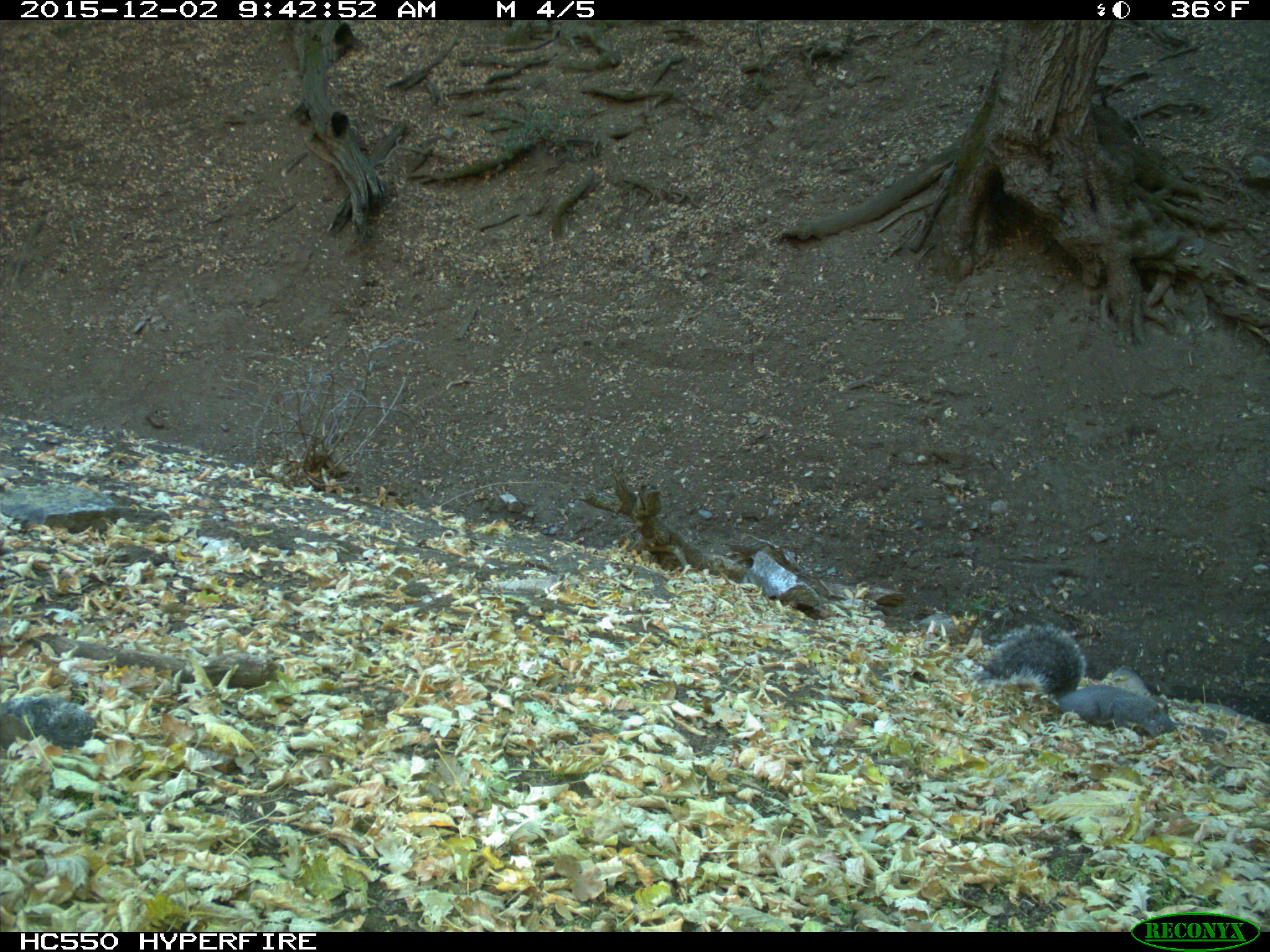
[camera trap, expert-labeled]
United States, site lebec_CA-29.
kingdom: Animalia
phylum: Chordata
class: Mammalia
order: Rodentia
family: Sciuridae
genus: Sciurus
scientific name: Sciurus carolinensis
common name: eastern gray squirrel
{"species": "Sciurus carolinensis (eastern gray squirrel)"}